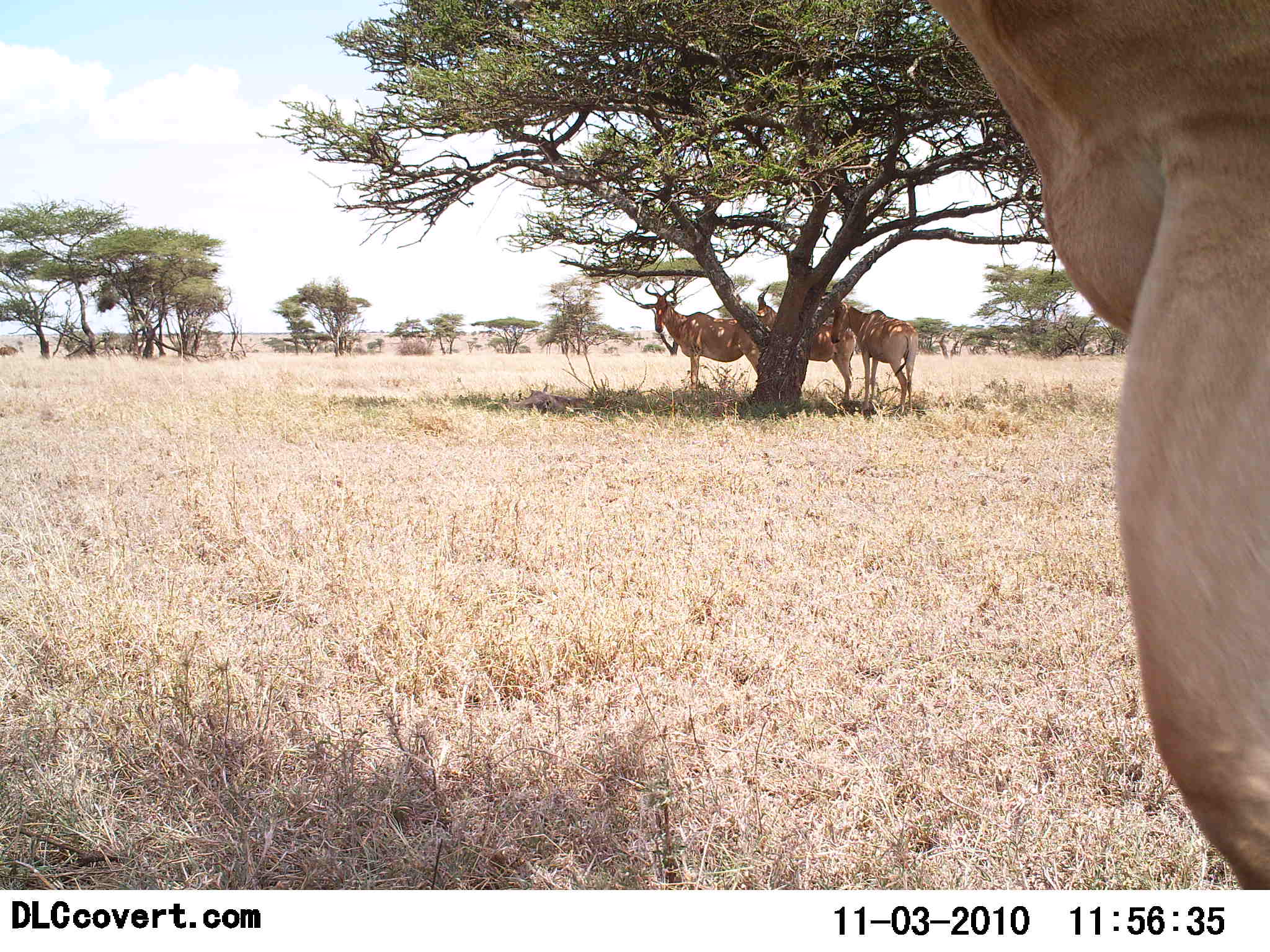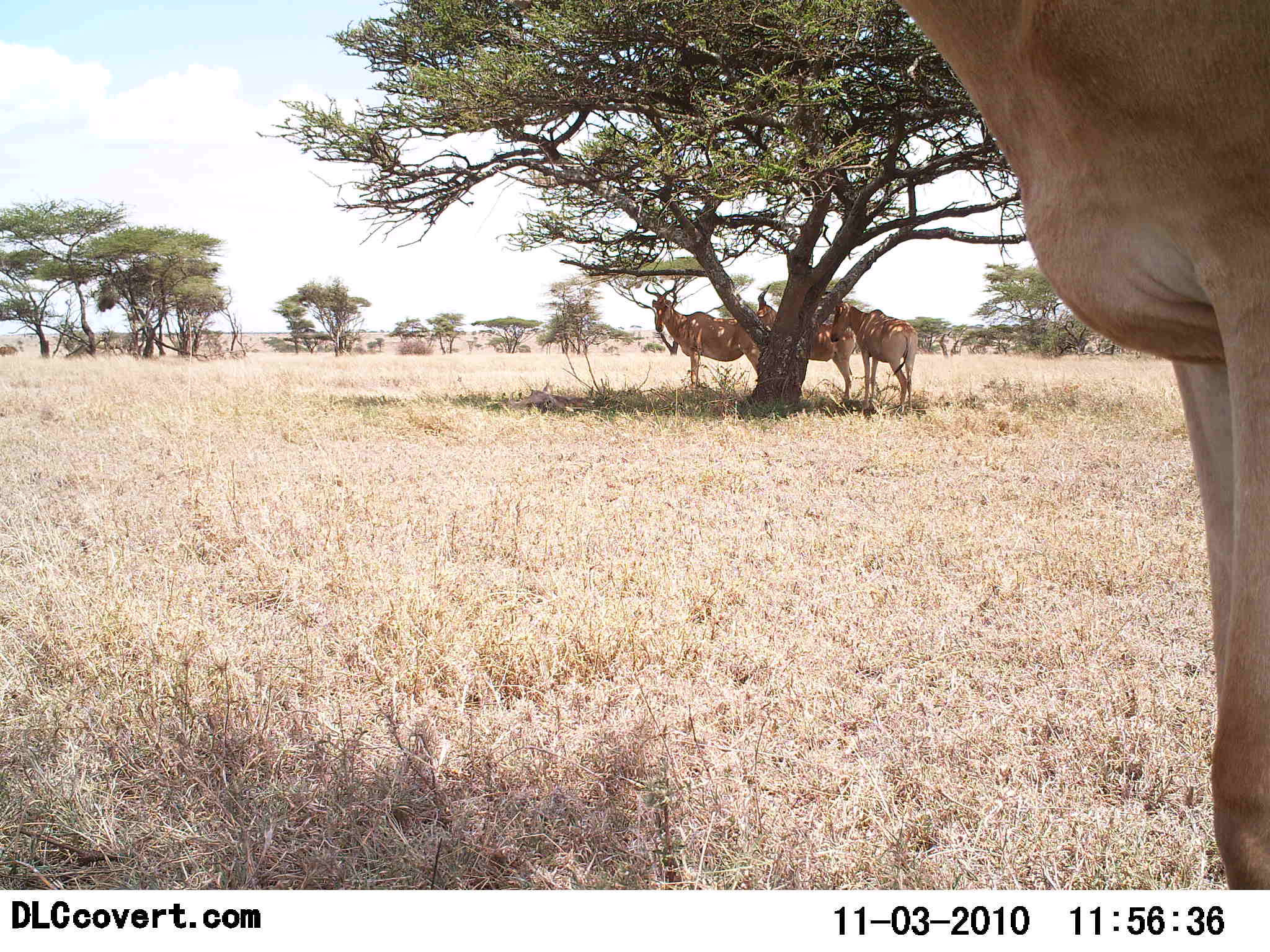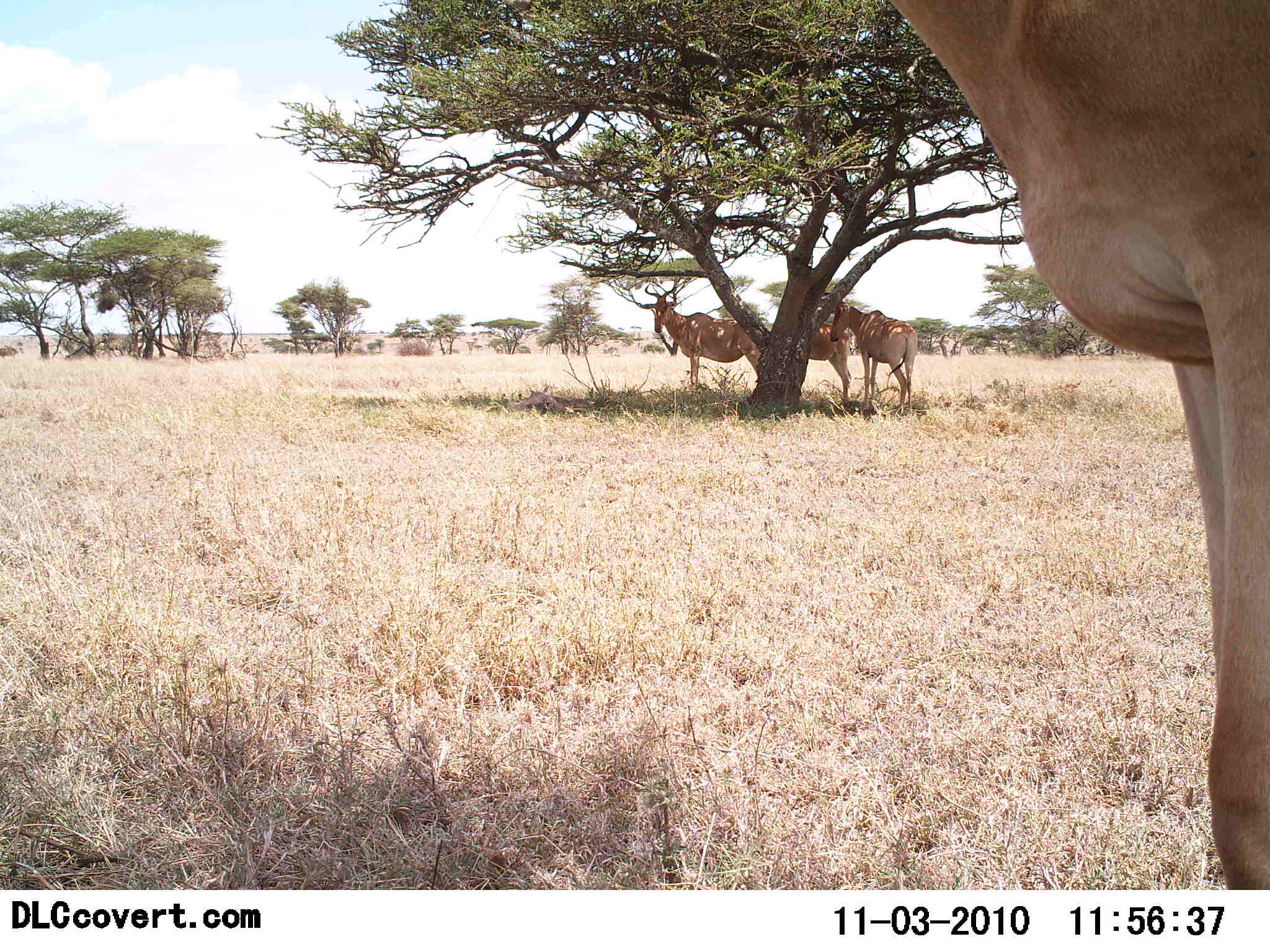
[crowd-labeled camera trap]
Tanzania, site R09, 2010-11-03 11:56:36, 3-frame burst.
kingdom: Animalia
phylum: Chordata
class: Mammalia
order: Artiodactyla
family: Bovidae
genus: Alcelaphus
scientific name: Alcelaphus buselaphus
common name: hartebeest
Hartebeest (Alcelaphus buselaphus), count 4. Behavior (volunteer vote fractions): standing 100%, resting 31%, moving 0%, interacting 0%. Young present (vote fraction): 0%. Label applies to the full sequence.